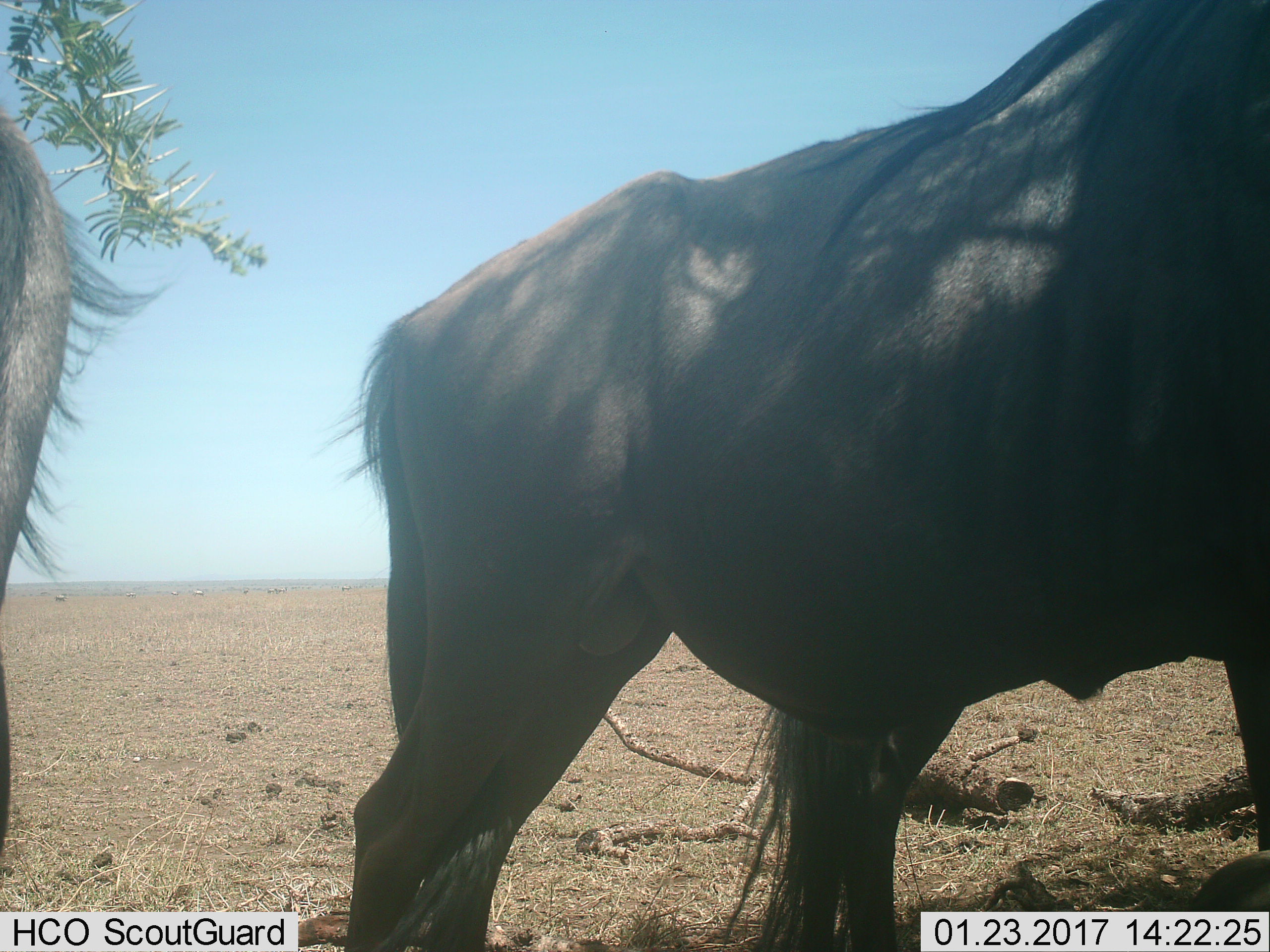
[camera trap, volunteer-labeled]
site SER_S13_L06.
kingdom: Animalia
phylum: Chordata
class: Mammalia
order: Artiodactyla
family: Bovidae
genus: Connochaetes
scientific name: Connochaetes taurinus taurinus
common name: blue wildebeest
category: wildebeestblue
Wildebeestblue (blue wildebeest) (Connochaetes taurinus taurinus), count 3. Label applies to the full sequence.